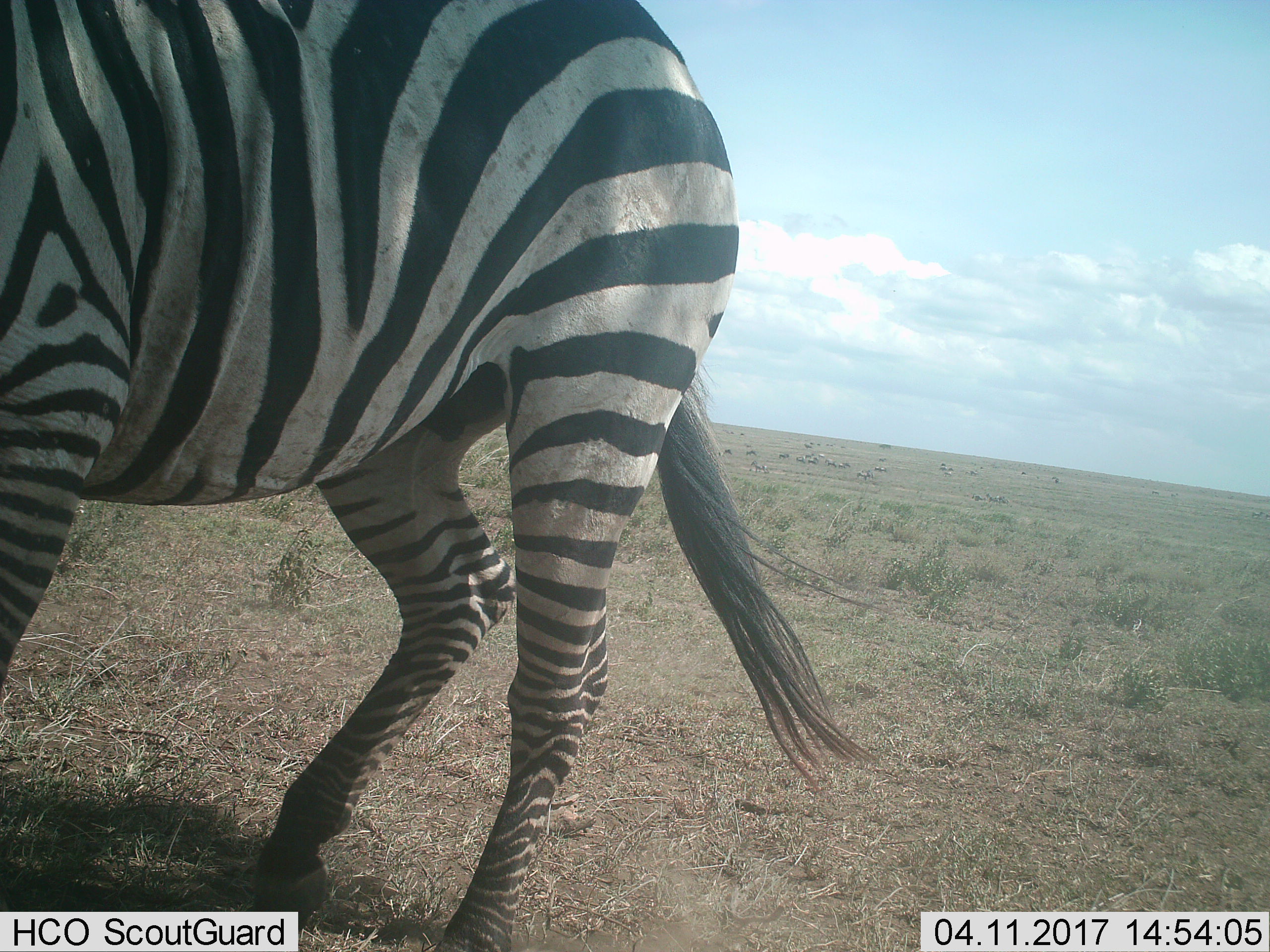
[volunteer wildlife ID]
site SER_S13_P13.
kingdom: Animalia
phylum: Chordata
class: Mammalia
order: Perissodactyla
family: Equidae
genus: Equus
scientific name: Equus quagga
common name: plains zebra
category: zebraplains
Zebraplains (plains zebra) (Equus quagga), count 1. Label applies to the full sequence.